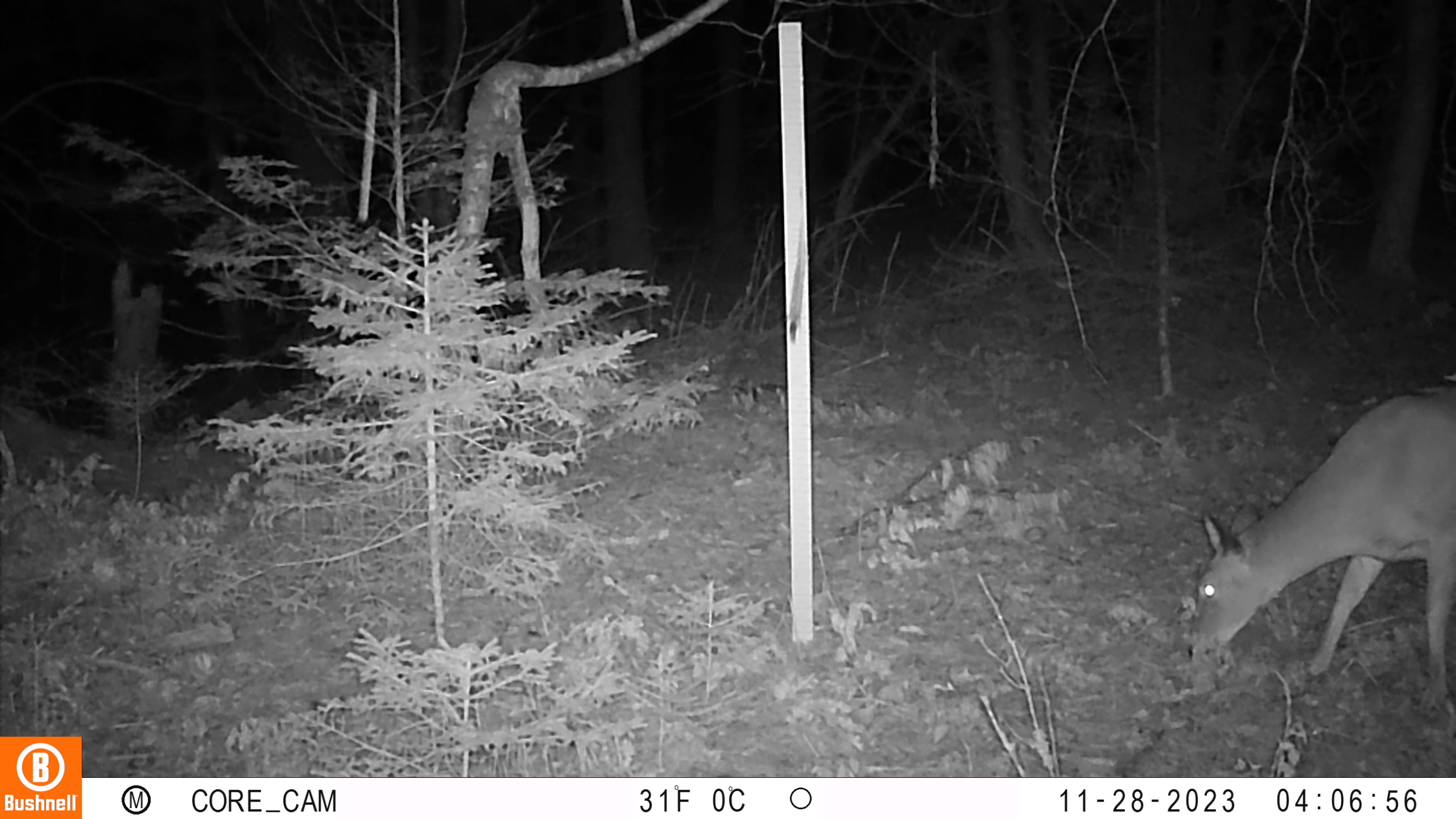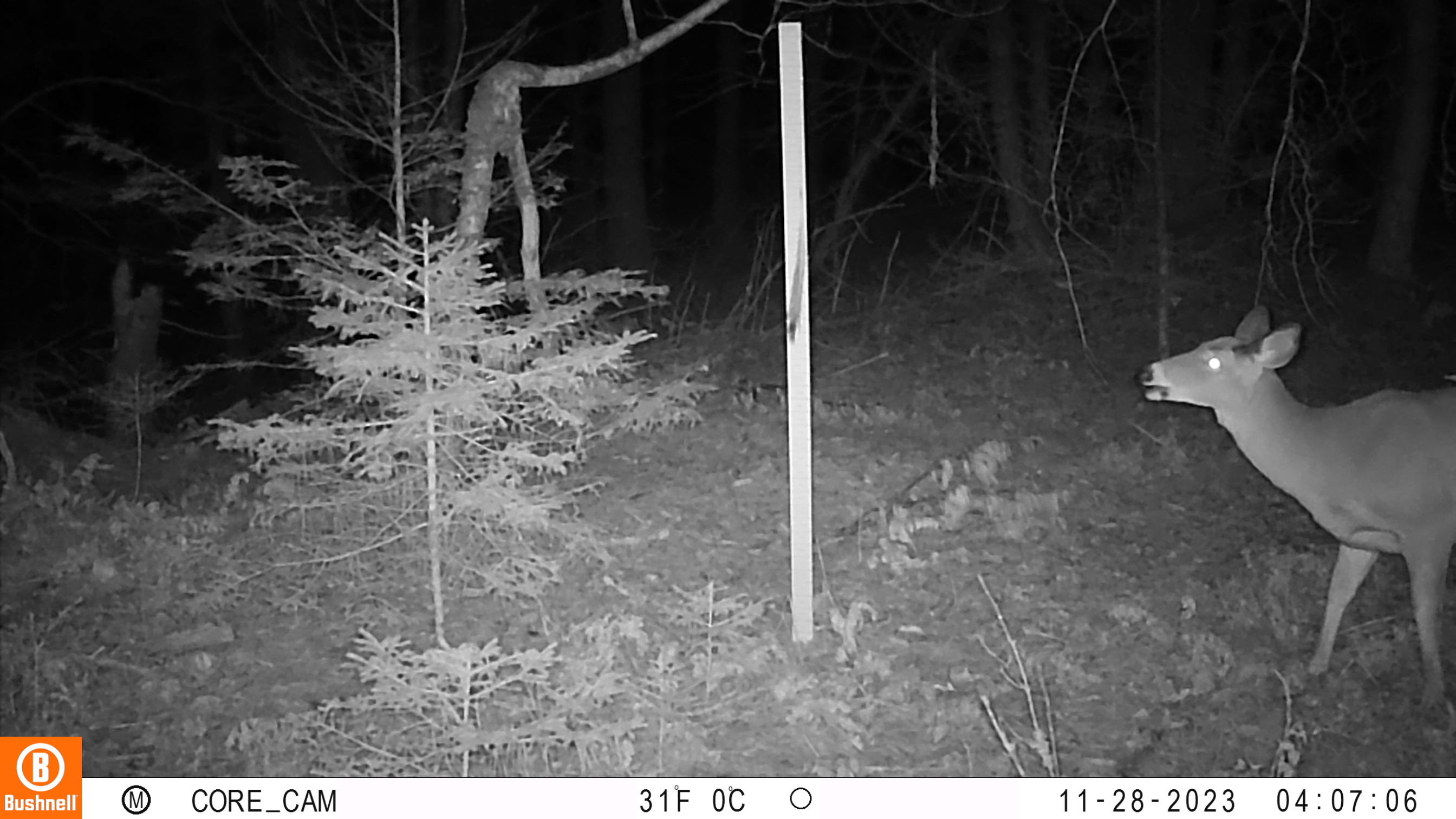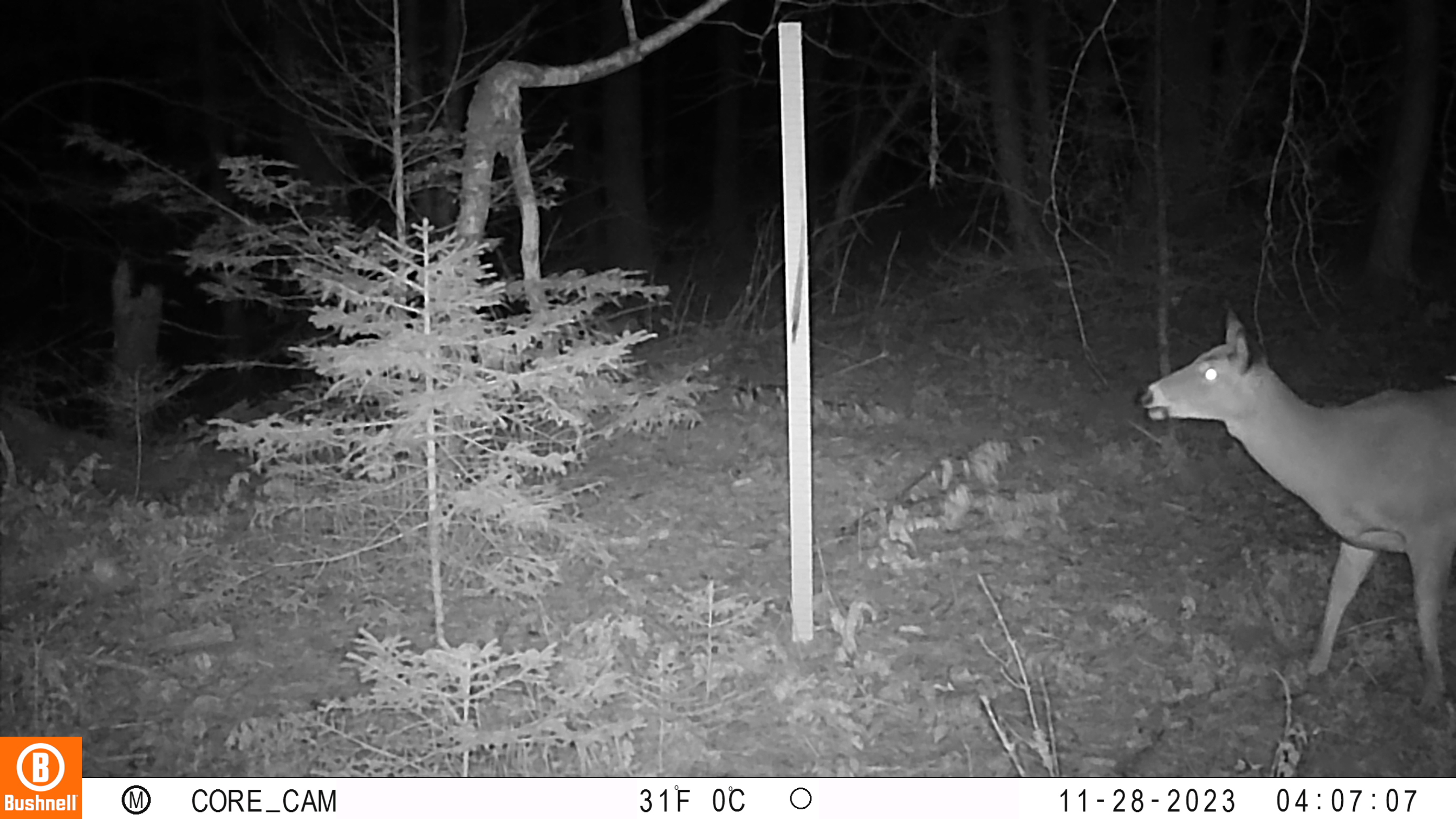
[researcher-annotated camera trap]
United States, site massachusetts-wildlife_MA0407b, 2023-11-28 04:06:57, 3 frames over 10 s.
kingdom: Animalia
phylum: Chordata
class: Mammalia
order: Artiodactyla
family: Cervidae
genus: Odocoileus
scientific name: Odocoileus virginianus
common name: white-tailed deer